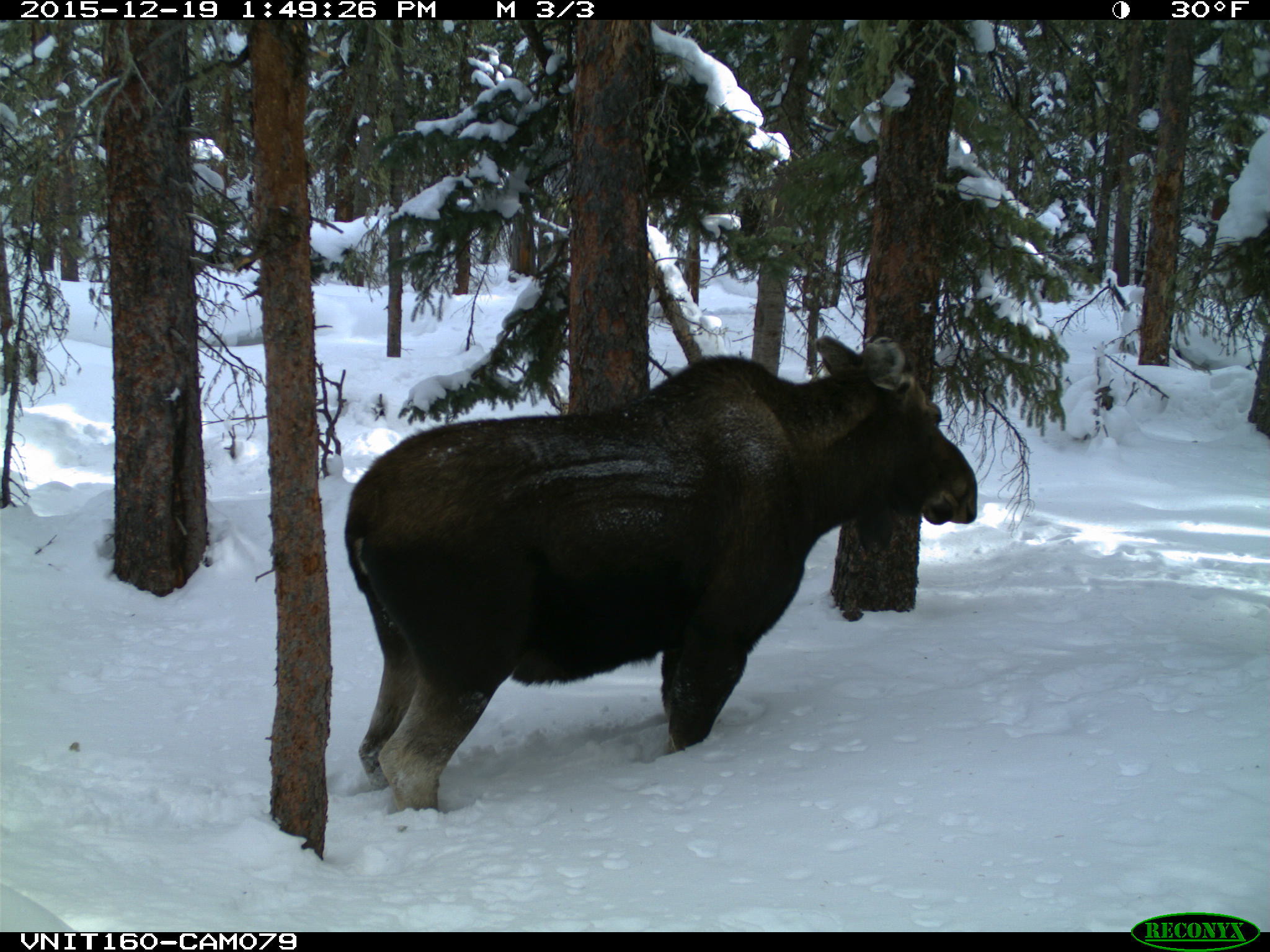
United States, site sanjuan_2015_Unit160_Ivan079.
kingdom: Animalia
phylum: Chordata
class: Mammalia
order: Artiodactyla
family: Cervidae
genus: Alces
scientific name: Alces alces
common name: moose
Alces alces (moose).